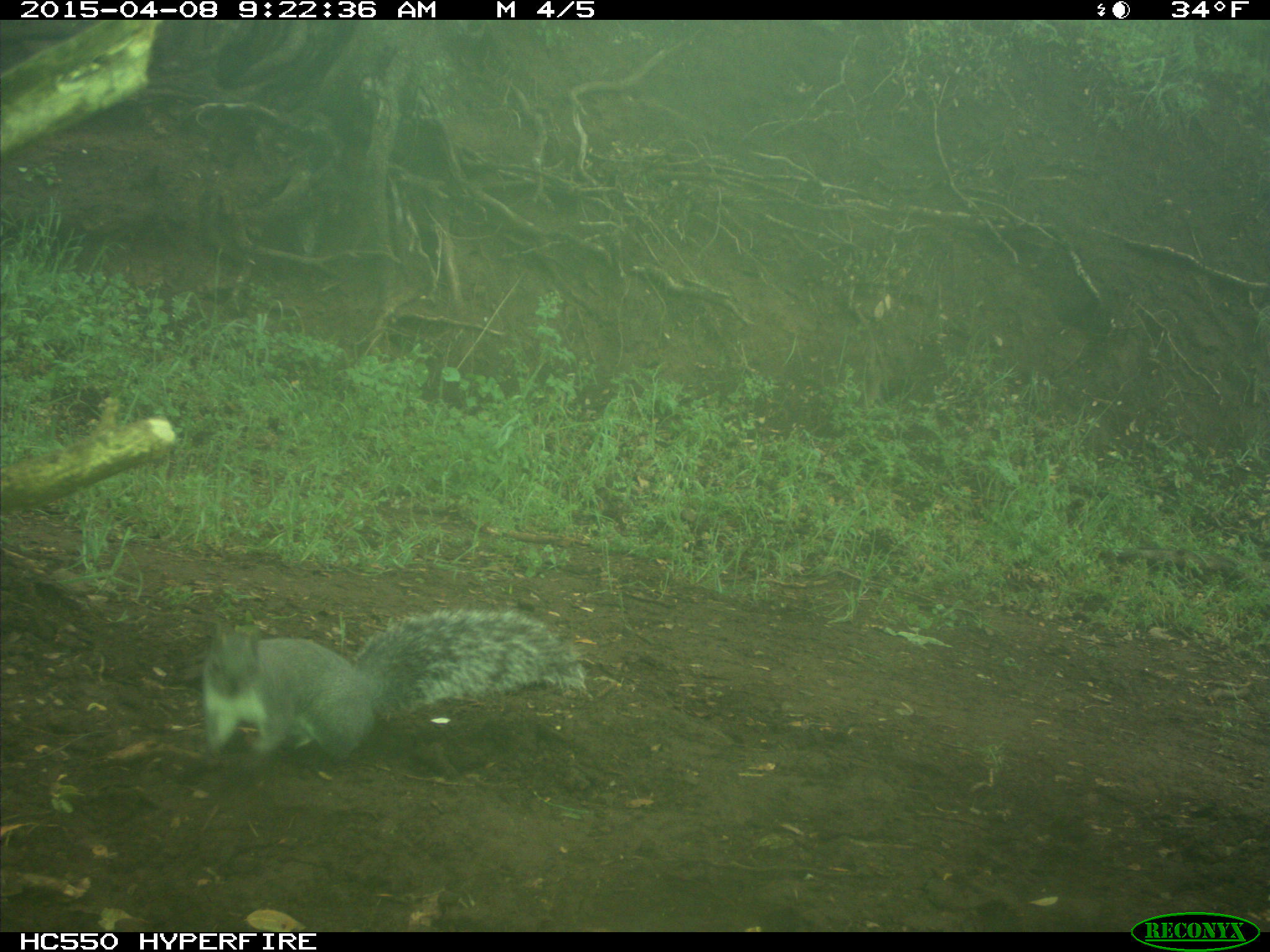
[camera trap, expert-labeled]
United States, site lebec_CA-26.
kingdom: Animalia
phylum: Chordata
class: Mammalia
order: Rodentia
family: Sciuridae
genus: Sciurus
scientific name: Sciurus carolinensis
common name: eastern gray squirrel